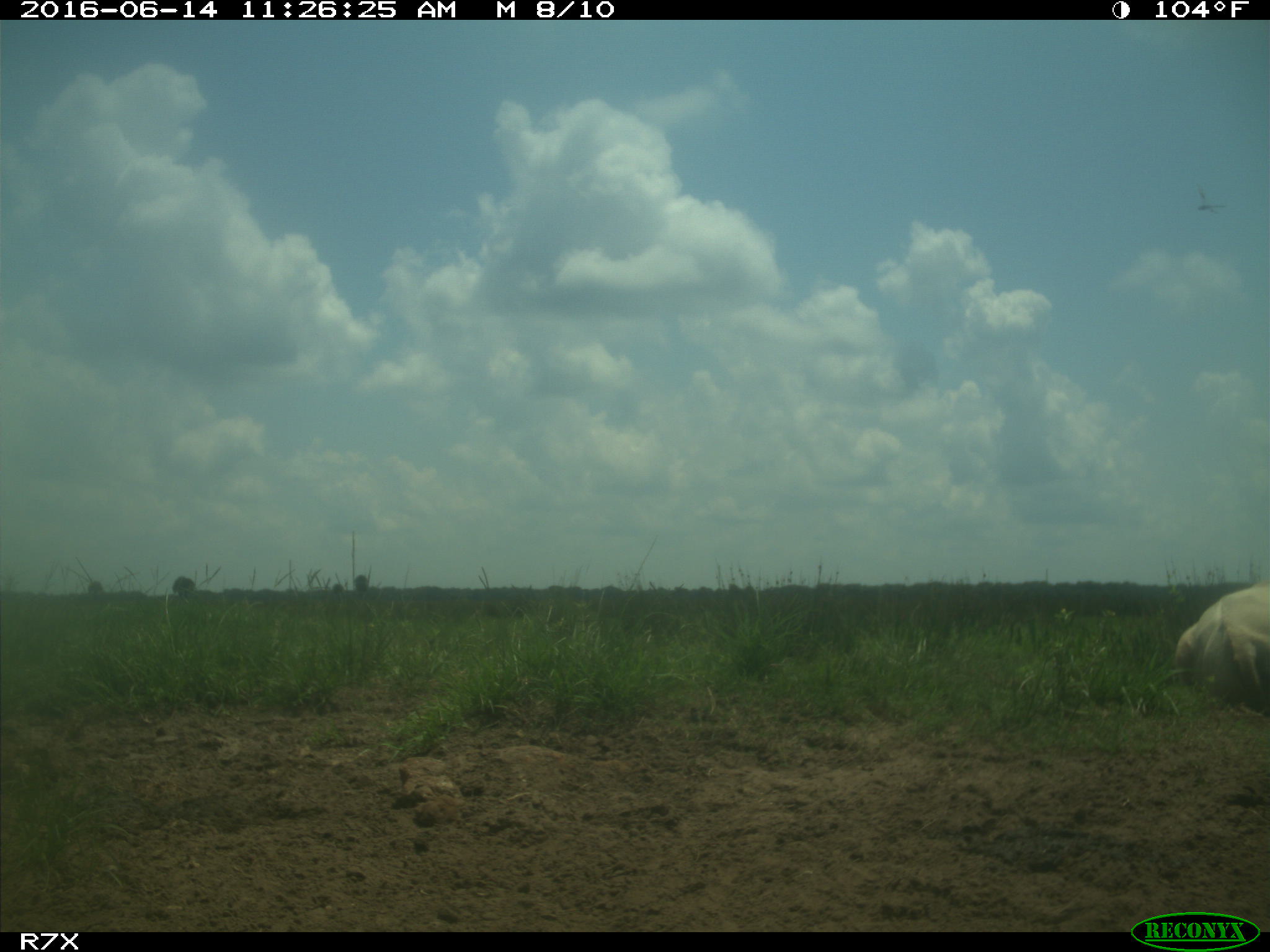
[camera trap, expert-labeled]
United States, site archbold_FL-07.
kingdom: Animalia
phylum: Chordata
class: Mammalia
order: Artiodactyla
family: Bovidae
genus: Bos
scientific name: Bos taurus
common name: domestic cow